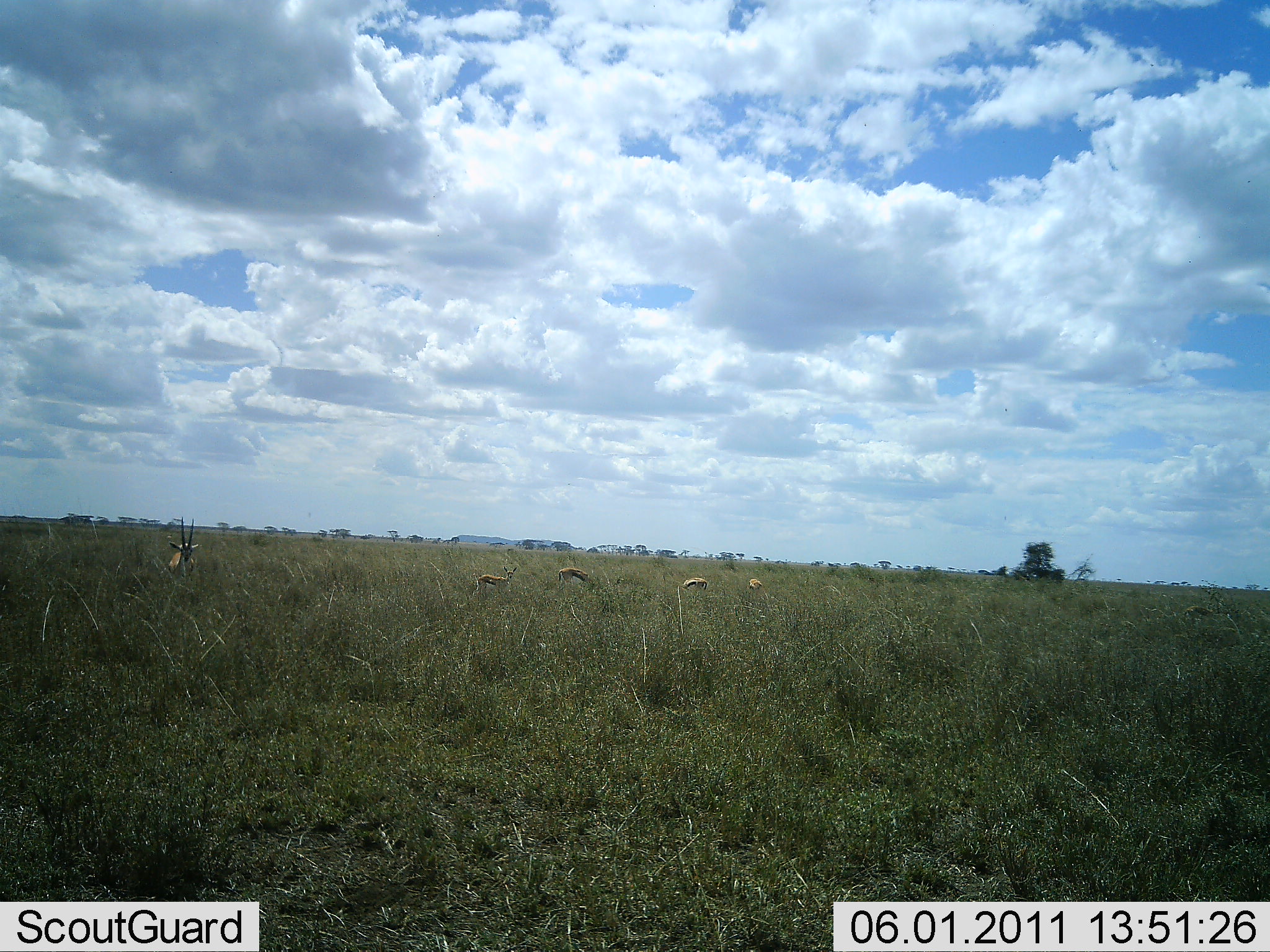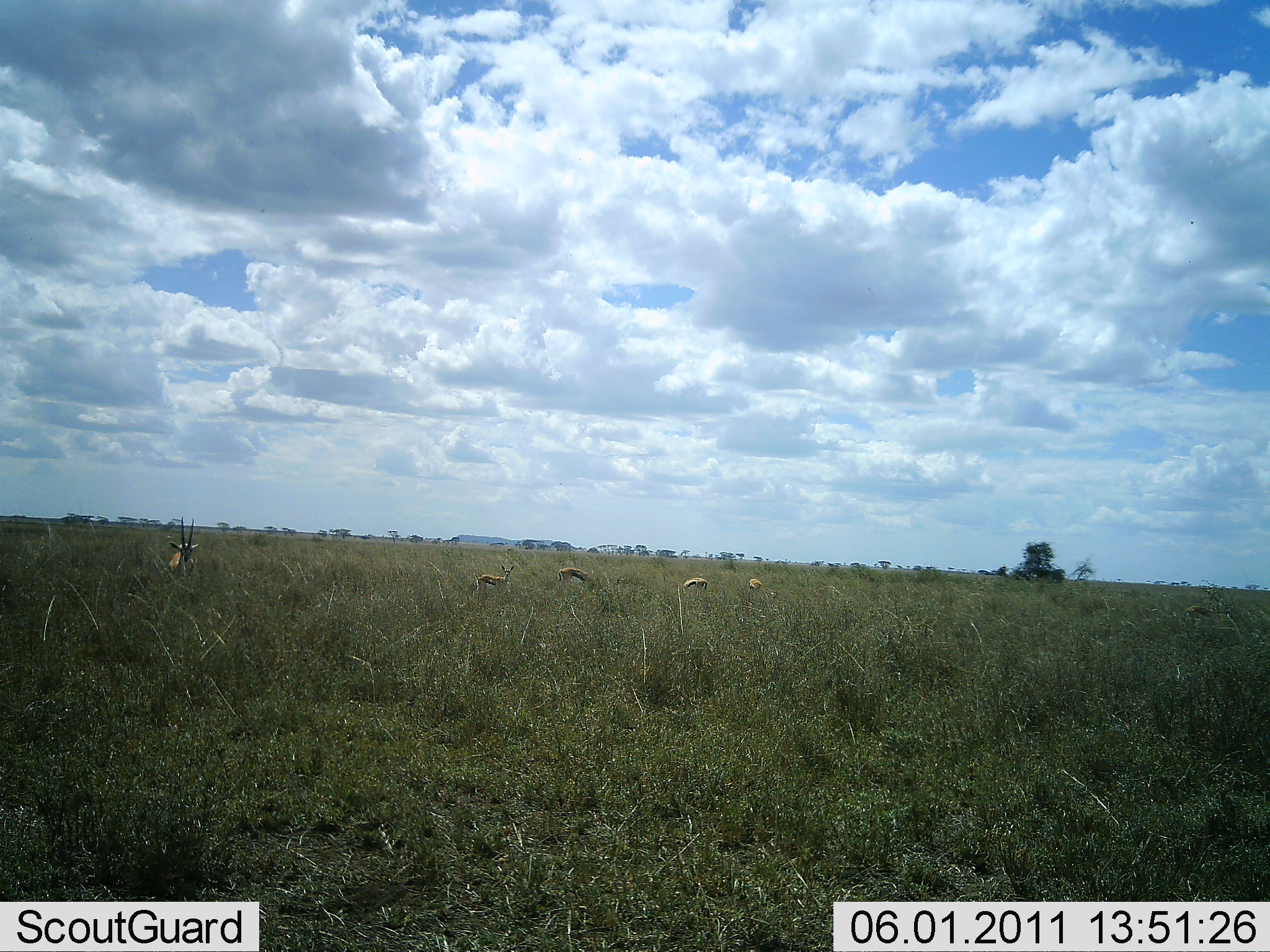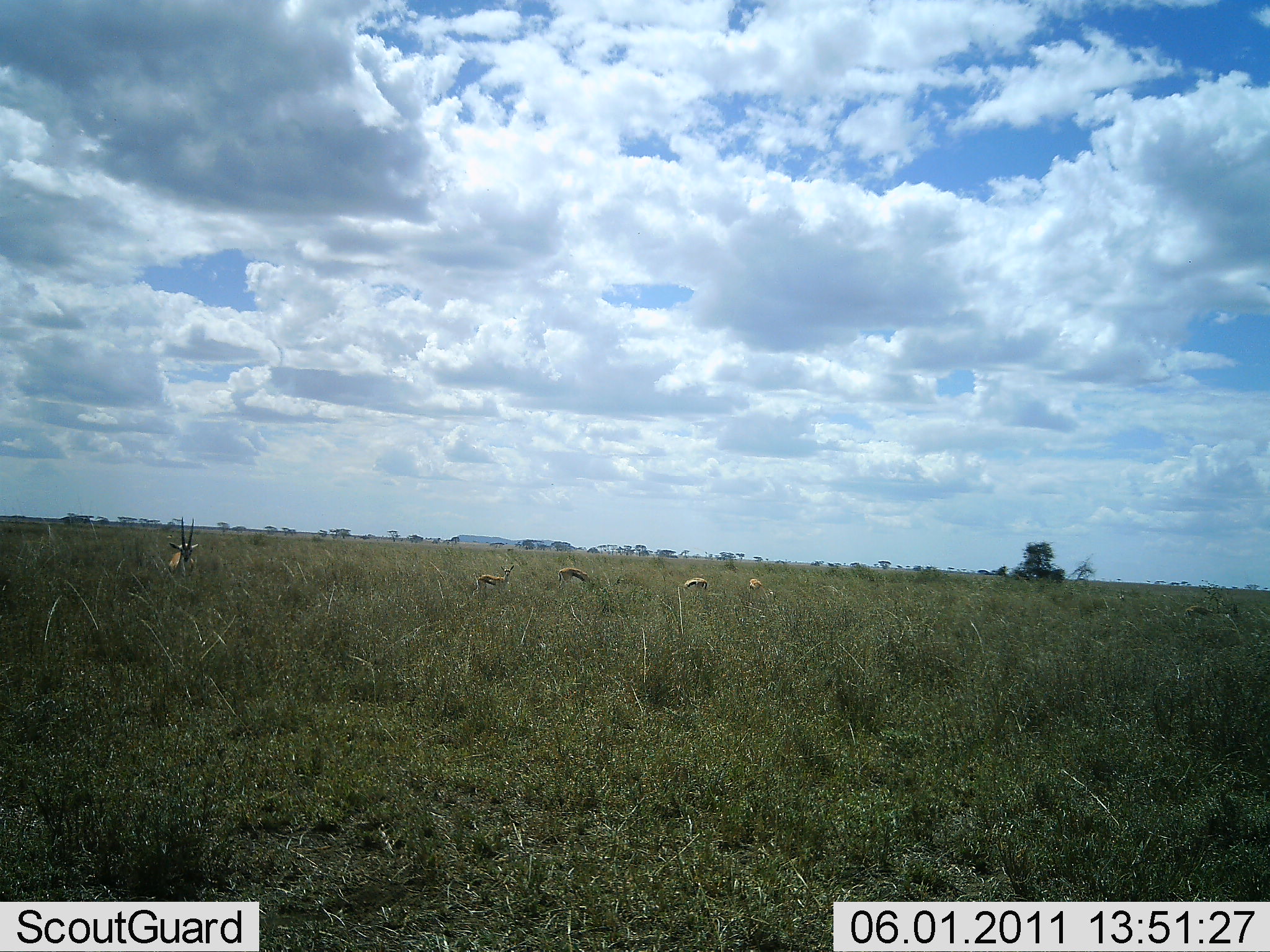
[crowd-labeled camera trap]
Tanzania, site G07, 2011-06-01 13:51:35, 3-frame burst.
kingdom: Animalia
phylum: Chordata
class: Mammalia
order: Artiodactyla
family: Bovidae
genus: Eudorcas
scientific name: Eudorcas thomsonii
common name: thomson's gazelle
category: gazellethomsons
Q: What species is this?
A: Gazellethomsons (thomson's gazelle) (Eudorcas thomsonii).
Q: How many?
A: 5.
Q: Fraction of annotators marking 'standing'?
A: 80%.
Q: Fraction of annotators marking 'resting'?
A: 40%.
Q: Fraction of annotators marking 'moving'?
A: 10%.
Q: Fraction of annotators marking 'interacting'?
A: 0%.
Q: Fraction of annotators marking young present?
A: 0%.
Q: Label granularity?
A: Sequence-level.